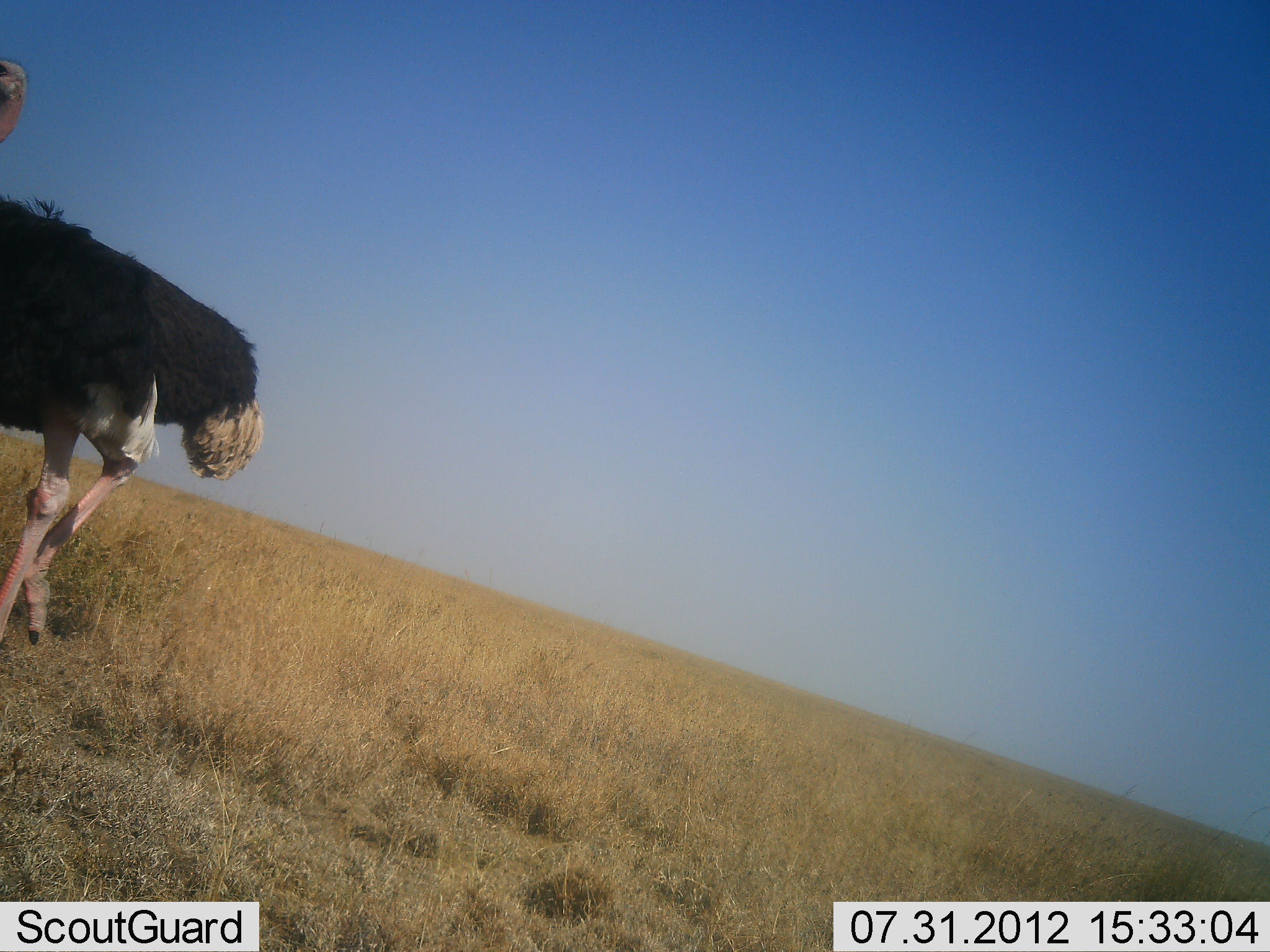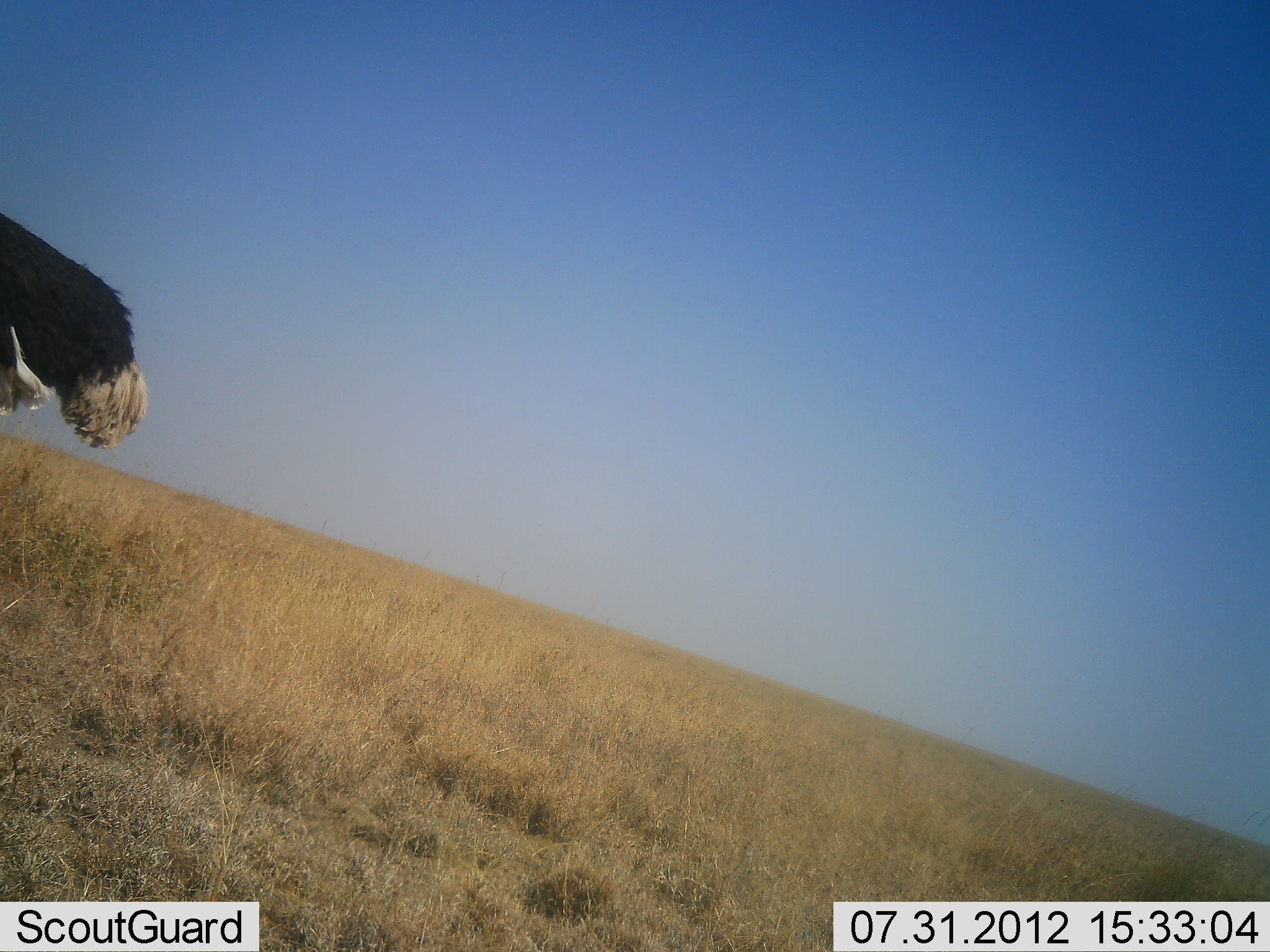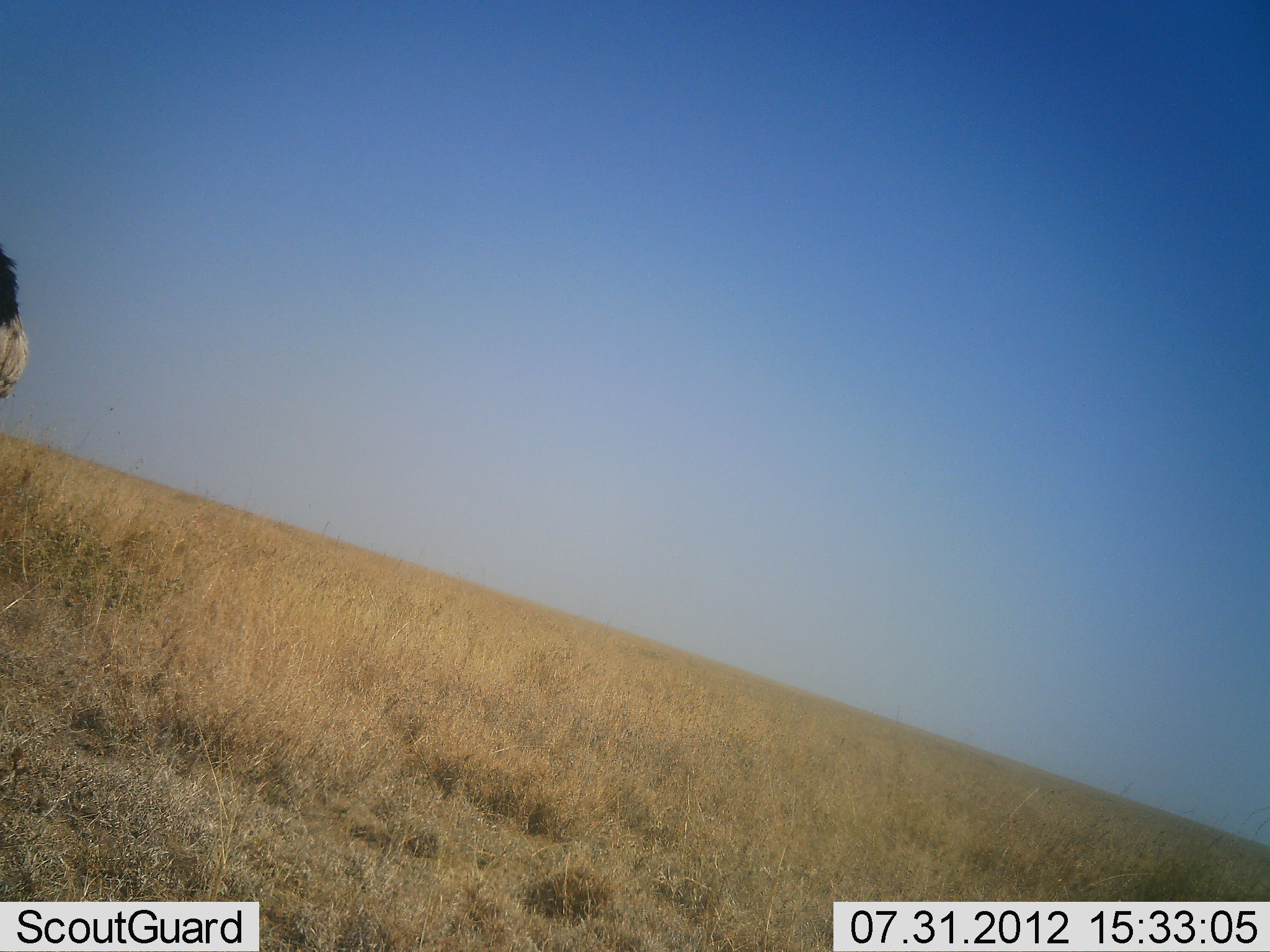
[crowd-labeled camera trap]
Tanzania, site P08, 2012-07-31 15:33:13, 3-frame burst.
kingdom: Animalia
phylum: Chordata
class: Aves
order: Struthioniformes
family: Struthionidae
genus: Struthio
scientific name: Struthio camelus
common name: ostrich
Ostrich (Struthio camelus), count 1. Behavior (volunteer vote fractions): standing 0%, resting 0%, moving 100%, interacting 0%. Young present (vote fraction): 0%. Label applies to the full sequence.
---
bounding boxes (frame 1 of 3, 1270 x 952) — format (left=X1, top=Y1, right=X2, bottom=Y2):
animal: (left=0, top=57, right=261, bottom=654)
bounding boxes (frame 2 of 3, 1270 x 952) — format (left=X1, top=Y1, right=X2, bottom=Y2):
animal: (left=0, top=209, right=146, bottom=451)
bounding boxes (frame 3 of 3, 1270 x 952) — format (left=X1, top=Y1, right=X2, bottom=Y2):
animal: (left=0, top=245, right=30, bottom=399)